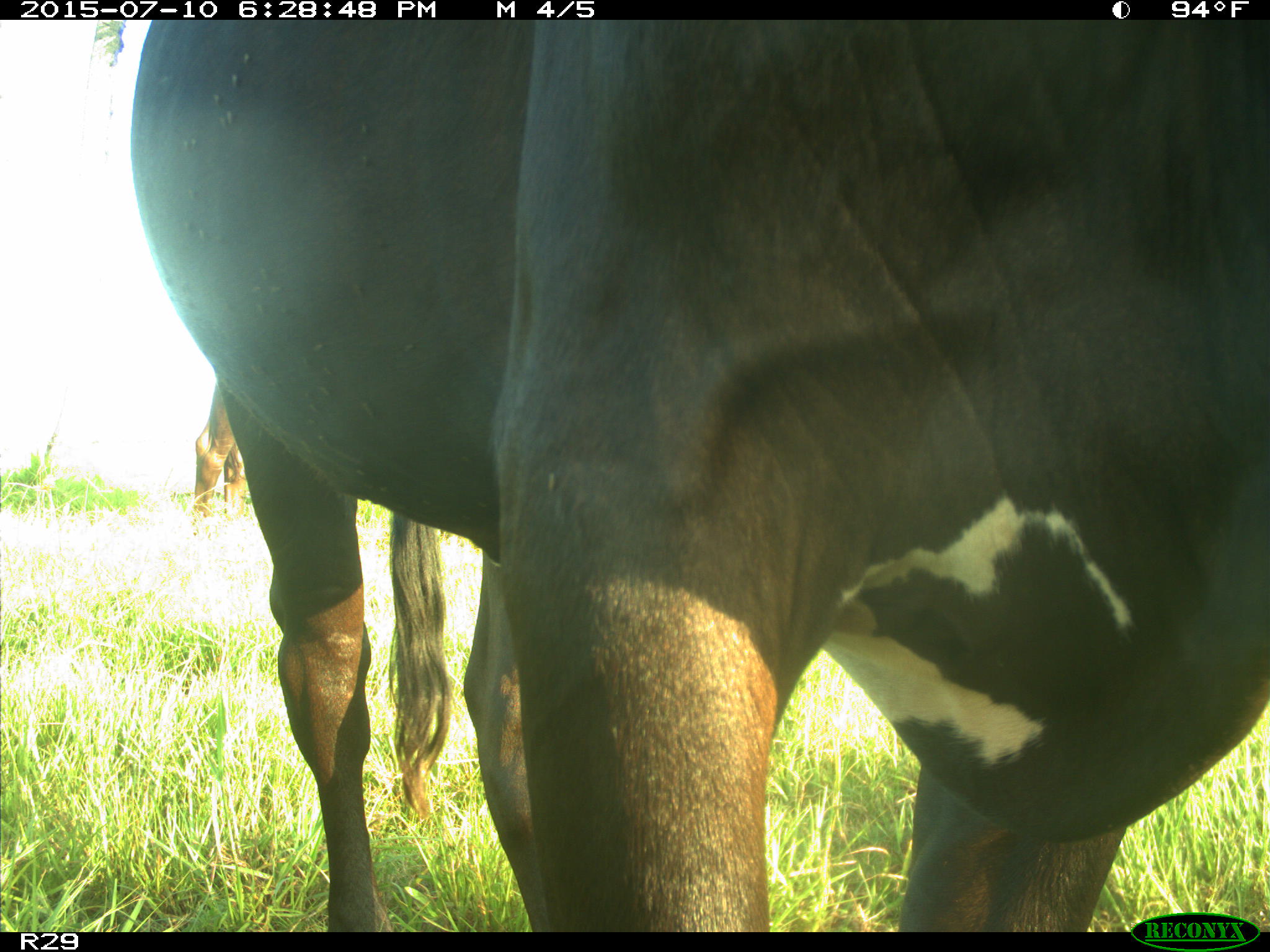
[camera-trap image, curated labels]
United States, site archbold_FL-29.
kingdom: Animalia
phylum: Chordata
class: Mammalia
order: Artiodactyla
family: Bovidae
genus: Bos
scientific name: Bos taurus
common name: domestic cow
Bos taurus (domestic cow).